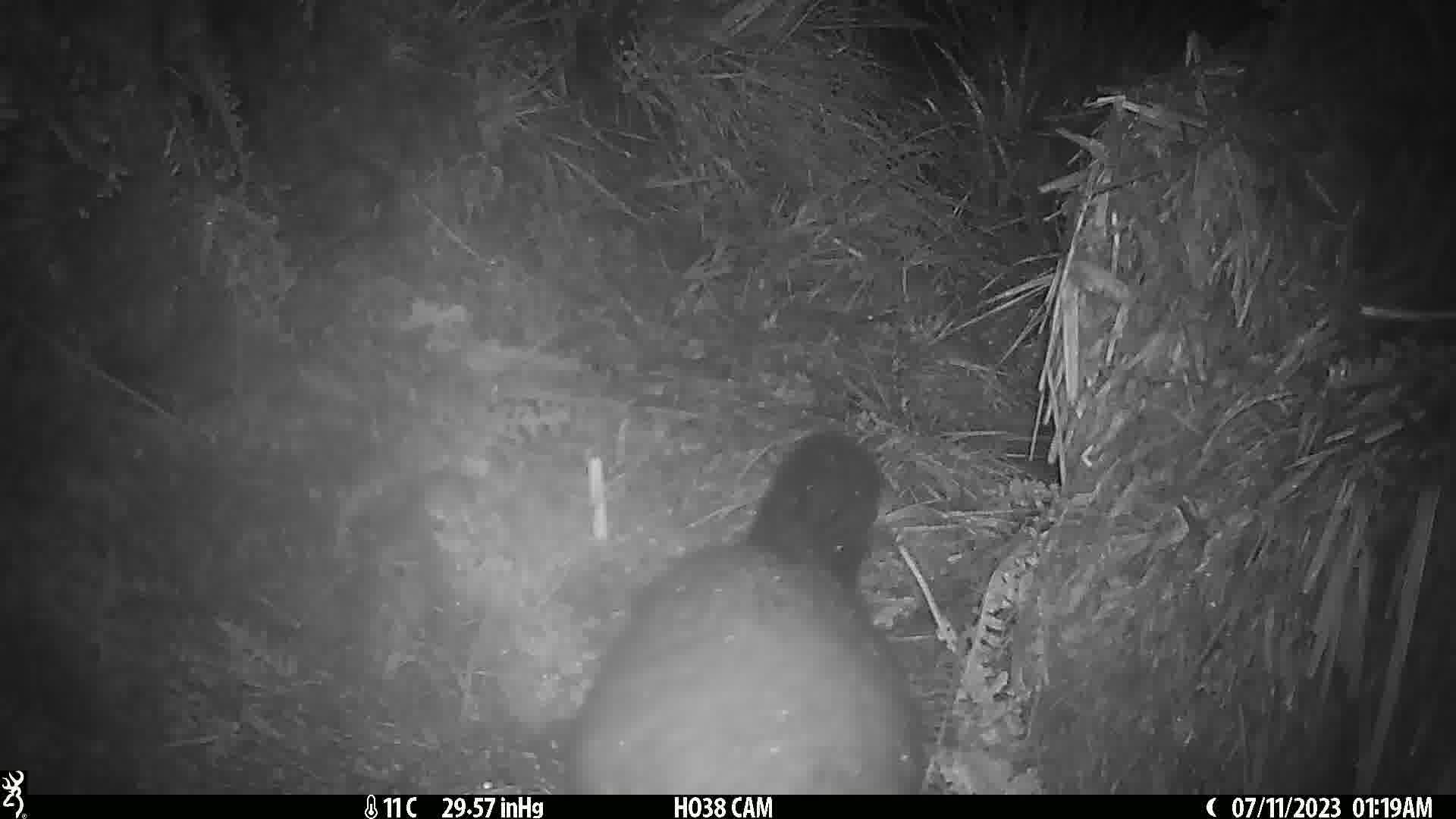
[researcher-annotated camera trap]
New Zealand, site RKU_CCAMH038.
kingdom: Animalia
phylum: Chordata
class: Mammalia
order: Diprotodontia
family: Phalangeridae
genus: Trichosurus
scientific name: Trichosurus vulpecula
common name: common brushtail possum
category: possum